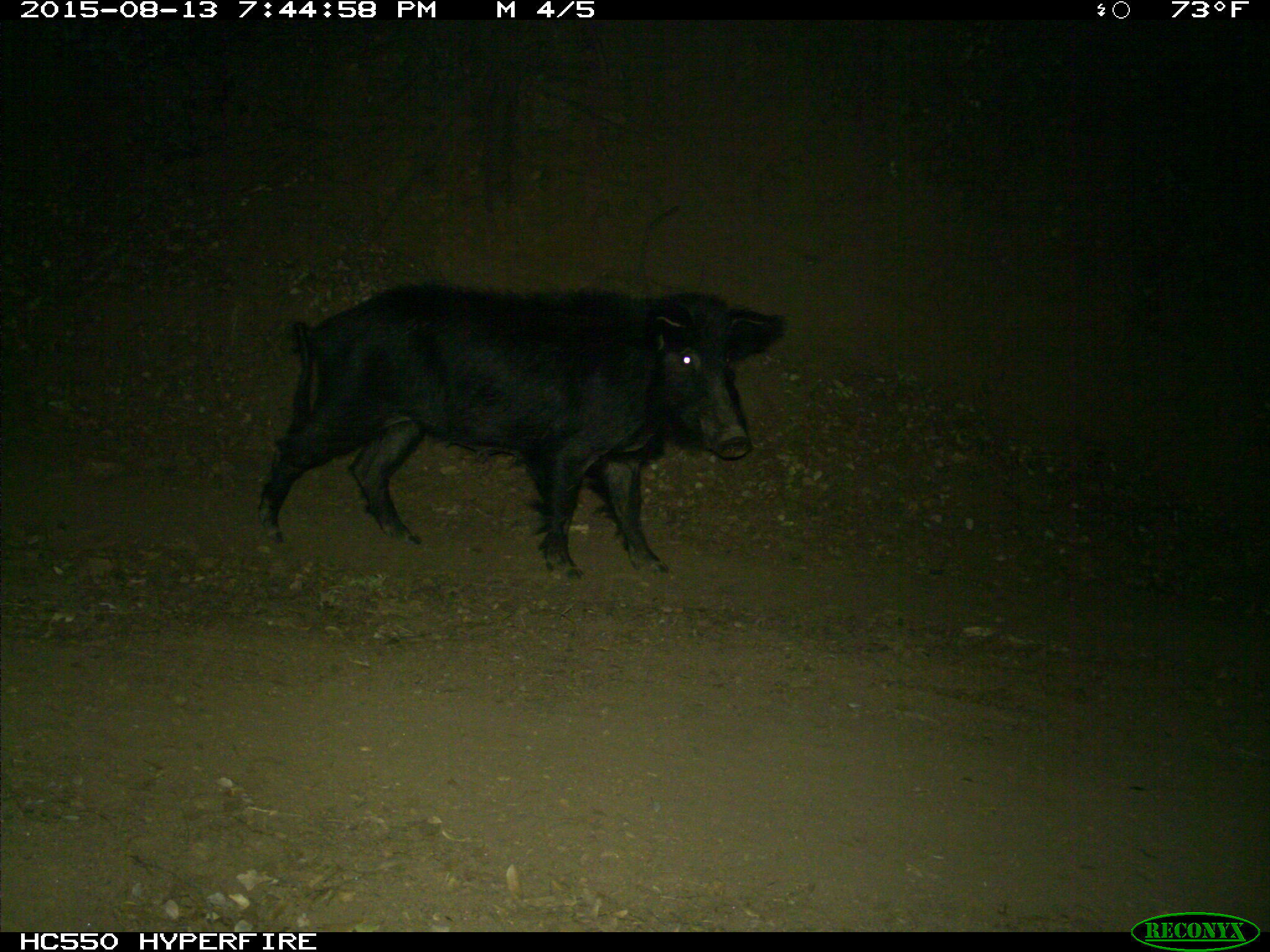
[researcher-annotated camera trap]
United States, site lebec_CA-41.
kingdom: Animalia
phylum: Chordata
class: Mammalia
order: Artiodactyla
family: Suidae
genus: Sus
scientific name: Sus scrofa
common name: wild boar